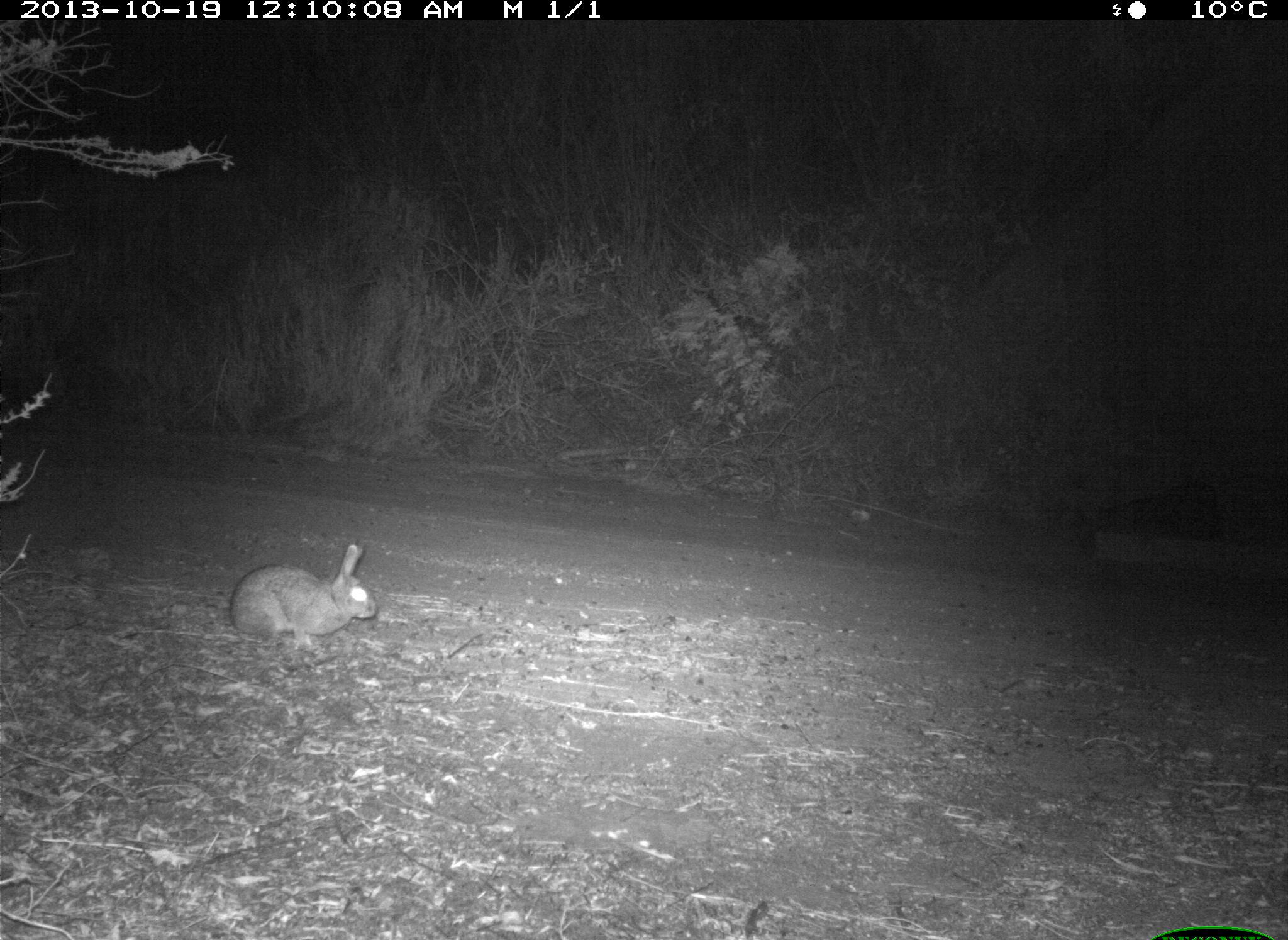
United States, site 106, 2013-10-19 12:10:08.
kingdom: Animalia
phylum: Chordata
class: Mammalia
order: Lagomorpha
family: Leporidae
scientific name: Leporidae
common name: rabbits and hares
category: rabbit